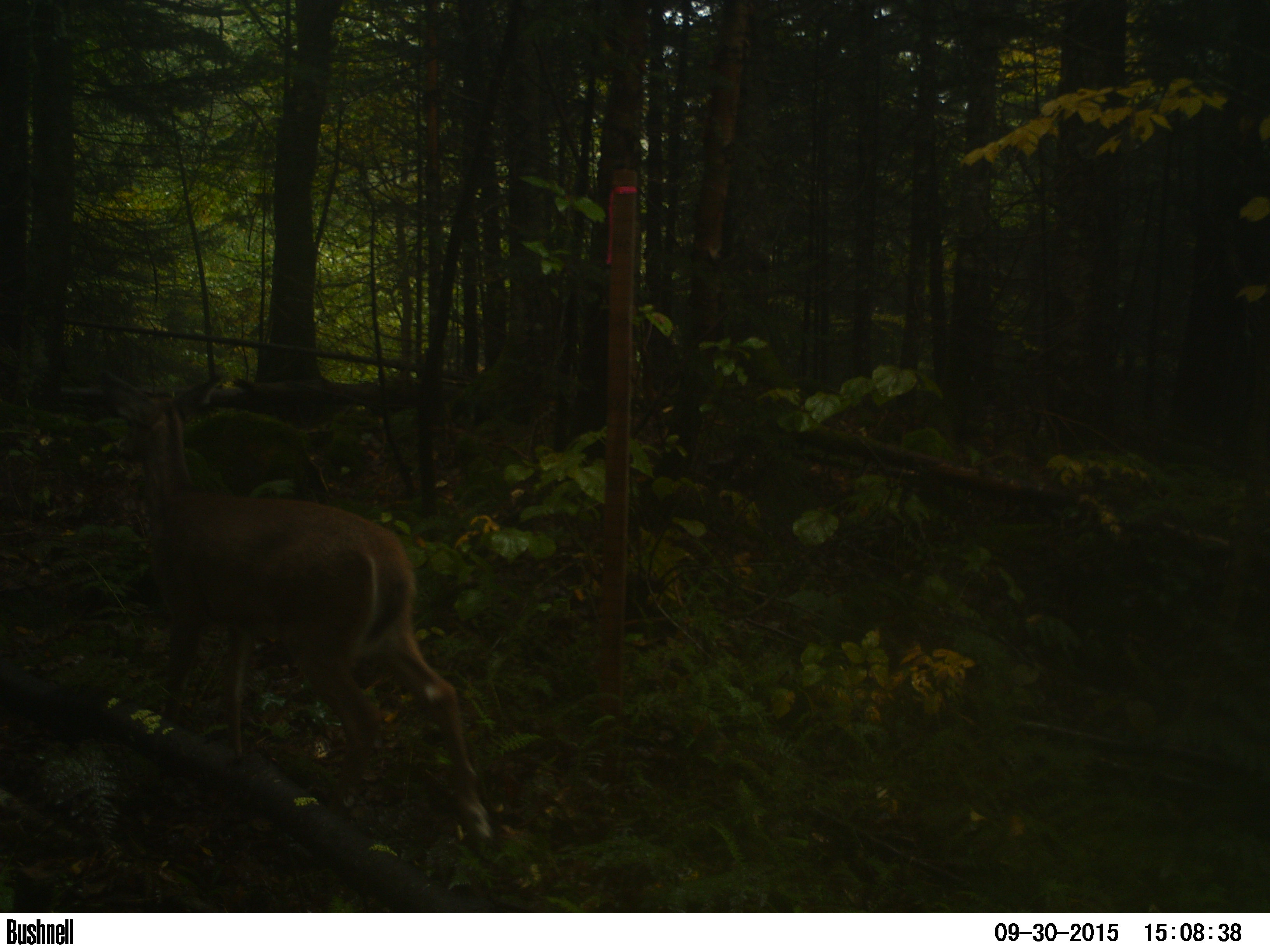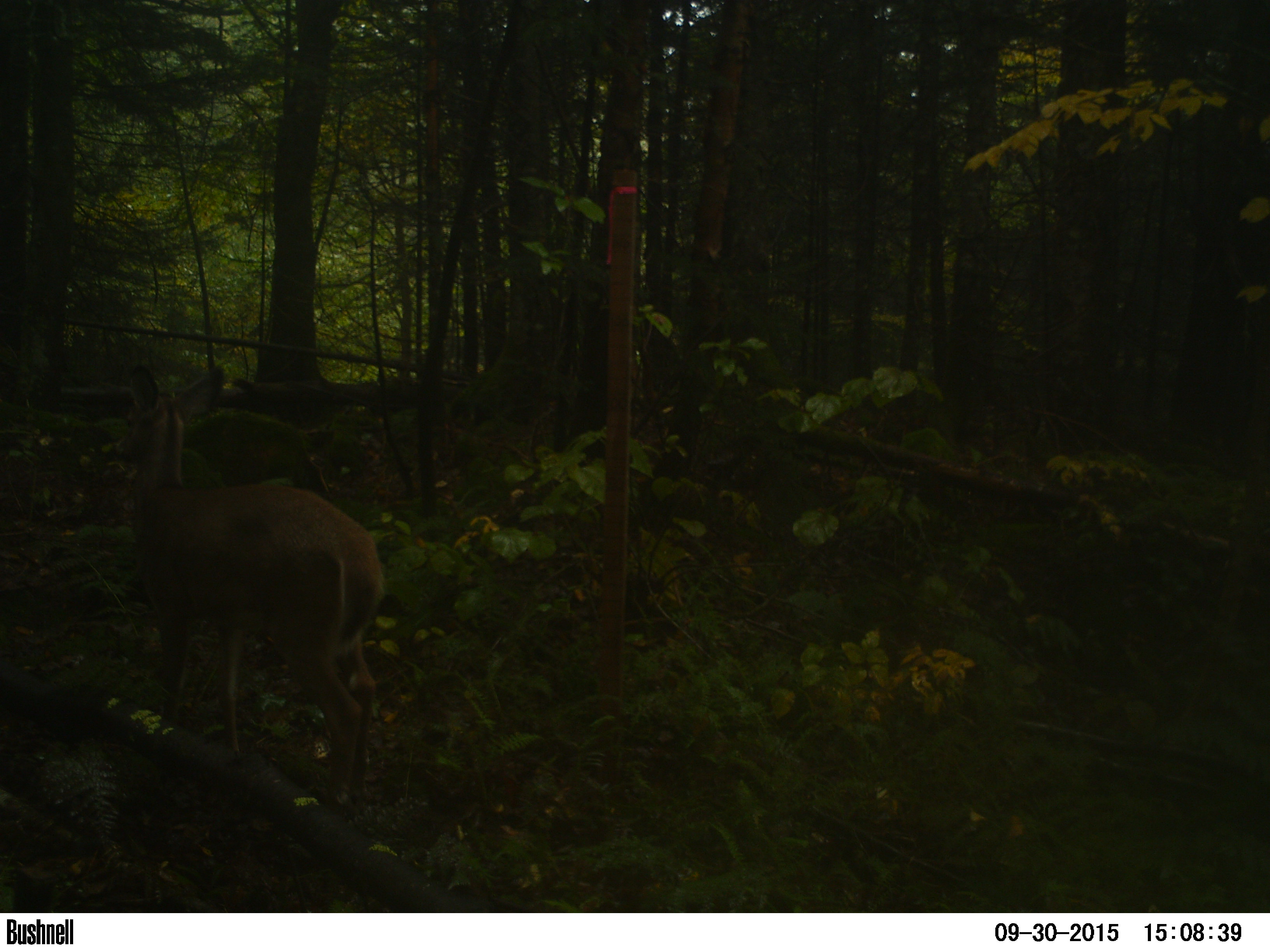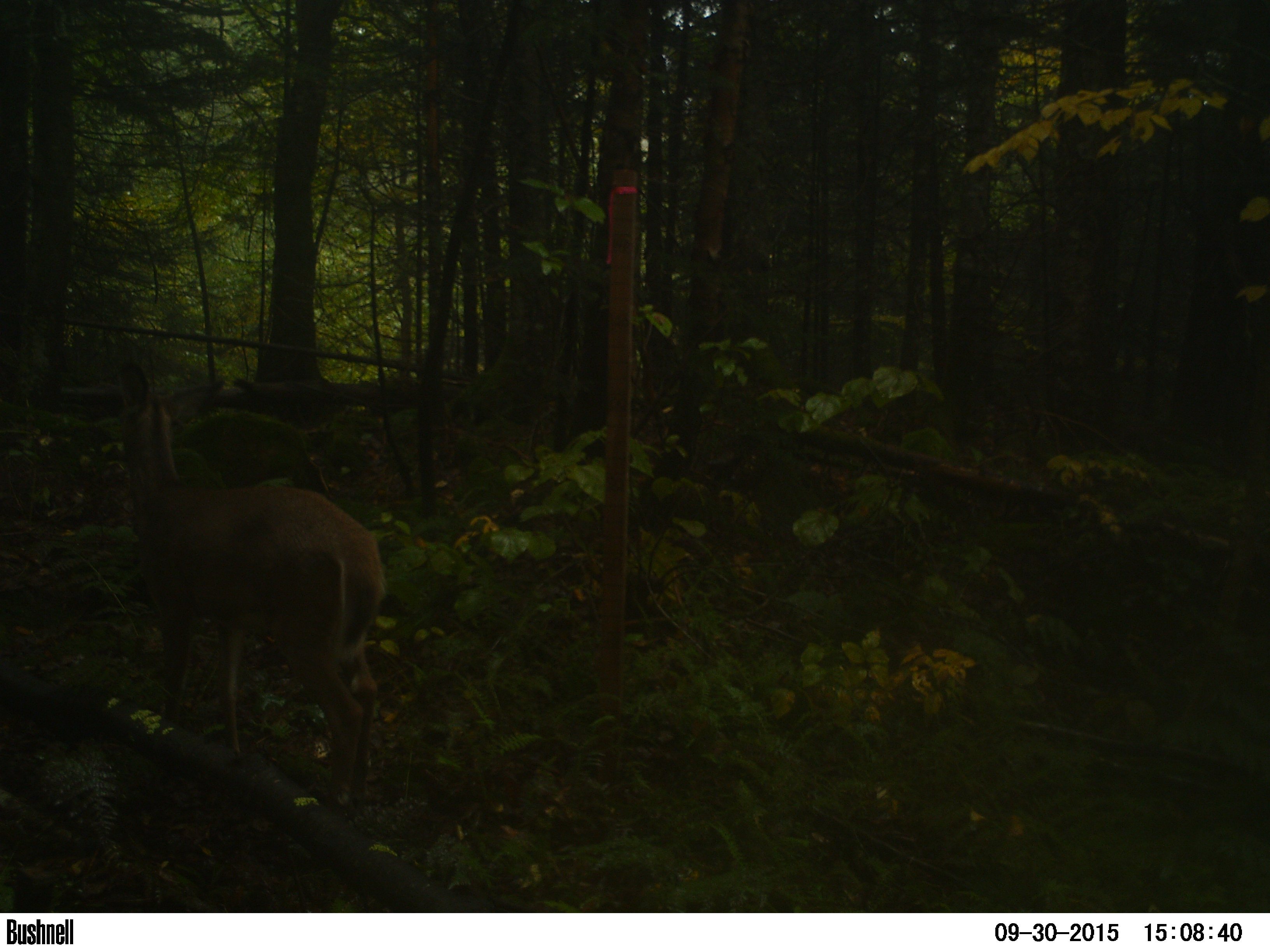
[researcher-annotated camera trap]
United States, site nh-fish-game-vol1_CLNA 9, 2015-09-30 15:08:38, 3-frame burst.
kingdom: Animalia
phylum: Chordata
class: Mammalia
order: Artiodactyla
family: Cervidae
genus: Odocoileus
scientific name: Odocoileus virginianus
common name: white-tailed deer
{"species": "white-tailed deer (Odocoileus virginianus)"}